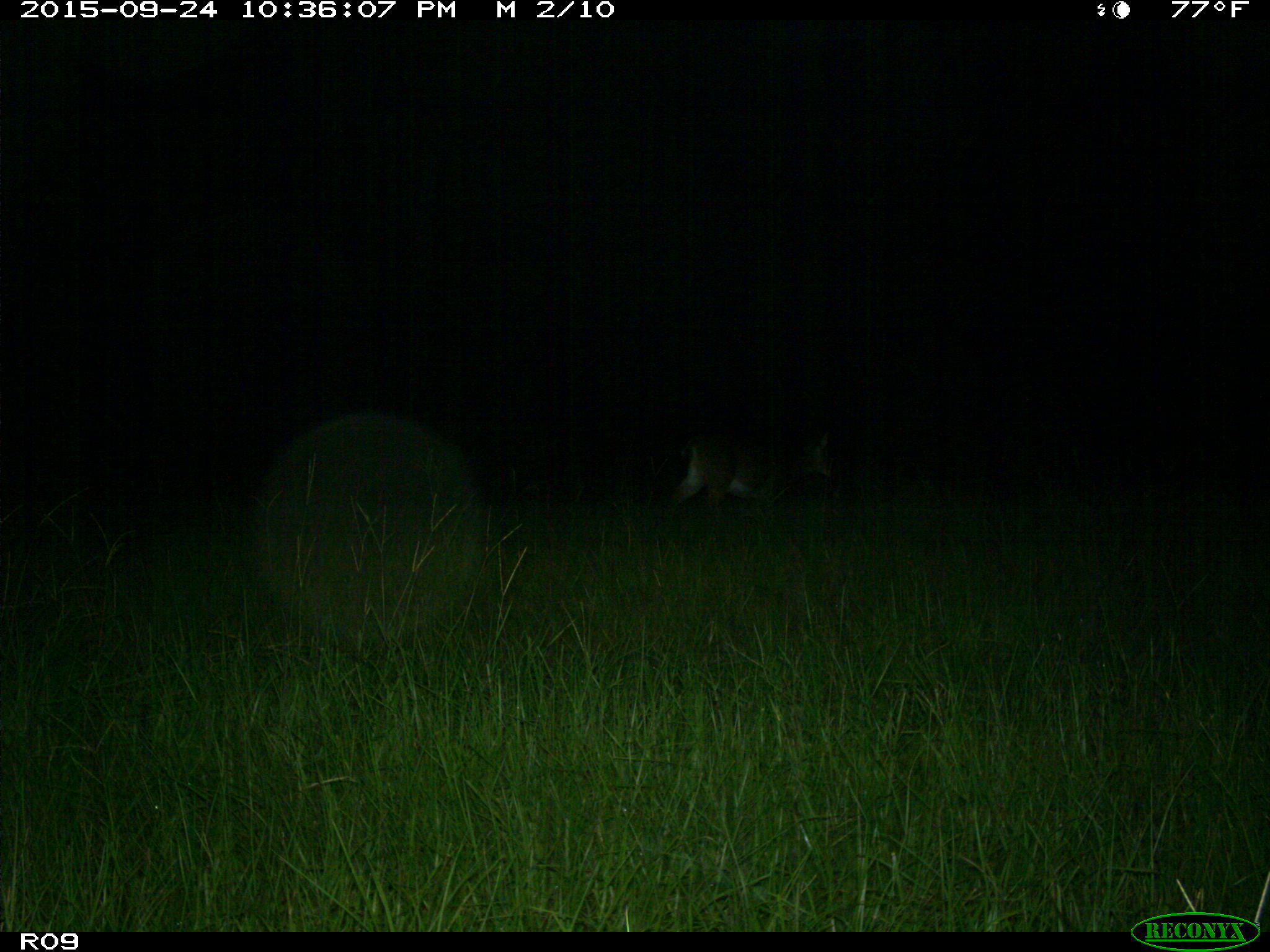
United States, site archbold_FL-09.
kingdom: Animalia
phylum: Chordata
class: Mammalia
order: Artiodactyla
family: Cervidae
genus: Odocoileus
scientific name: Odocoileus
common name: deer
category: unidentified deer